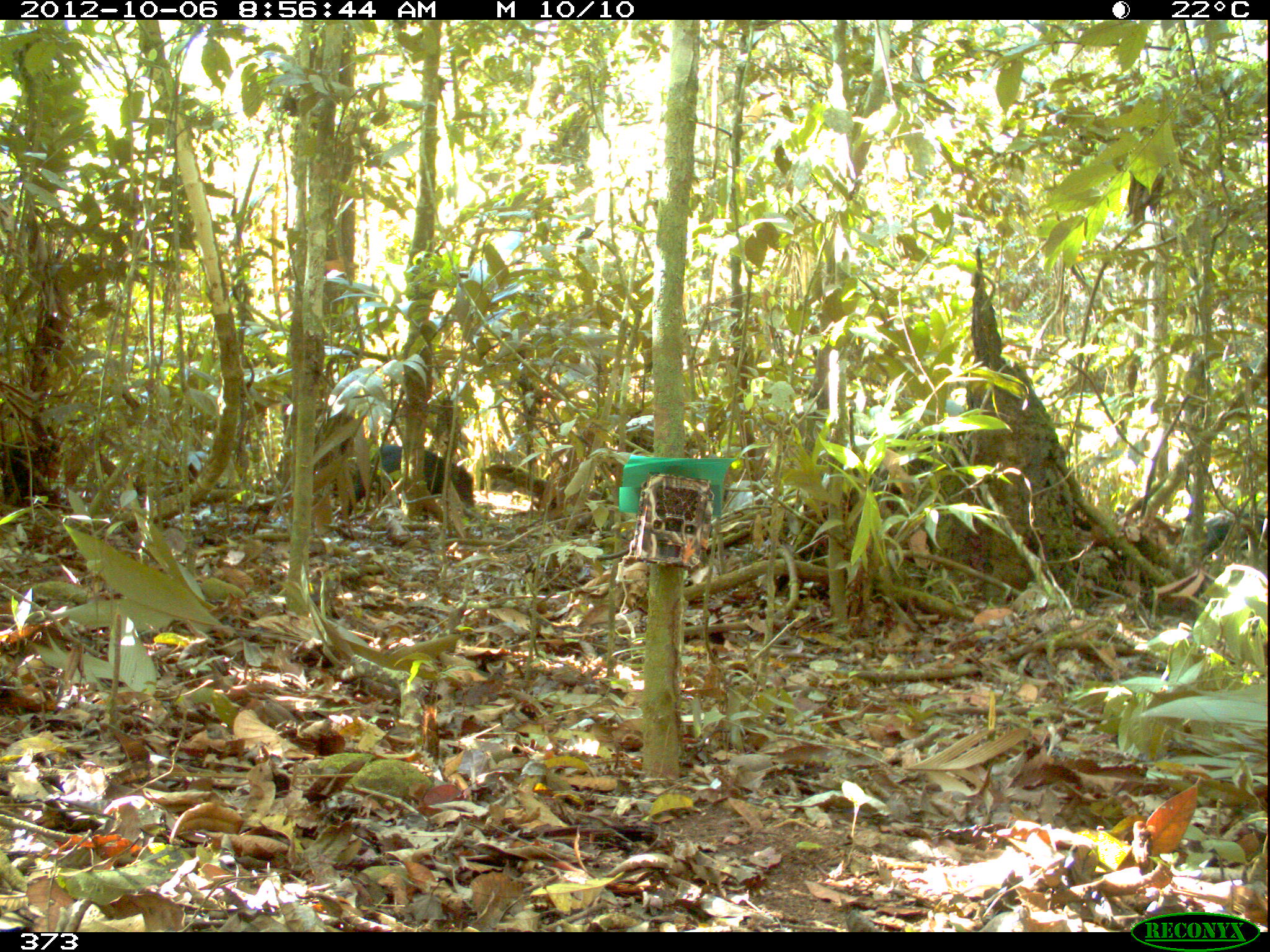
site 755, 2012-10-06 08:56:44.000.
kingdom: Animalia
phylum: Chordata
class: Mammalia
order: Artiodactyla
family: Tayassuidae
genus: Tayassu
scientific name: Tayassu pecari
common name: white-lipped peccary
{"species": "Tayassu pecari (white-lipped peccary)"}